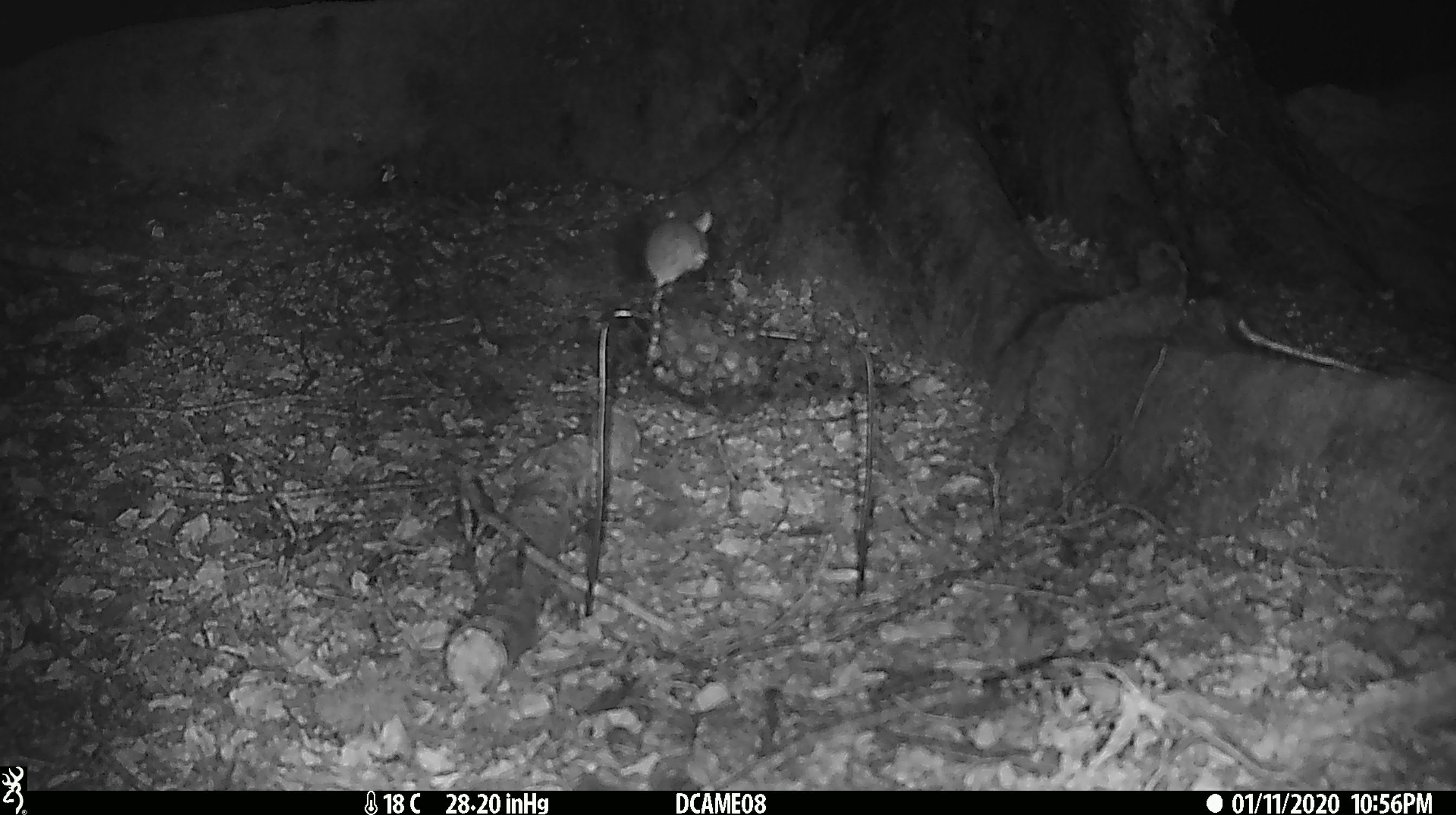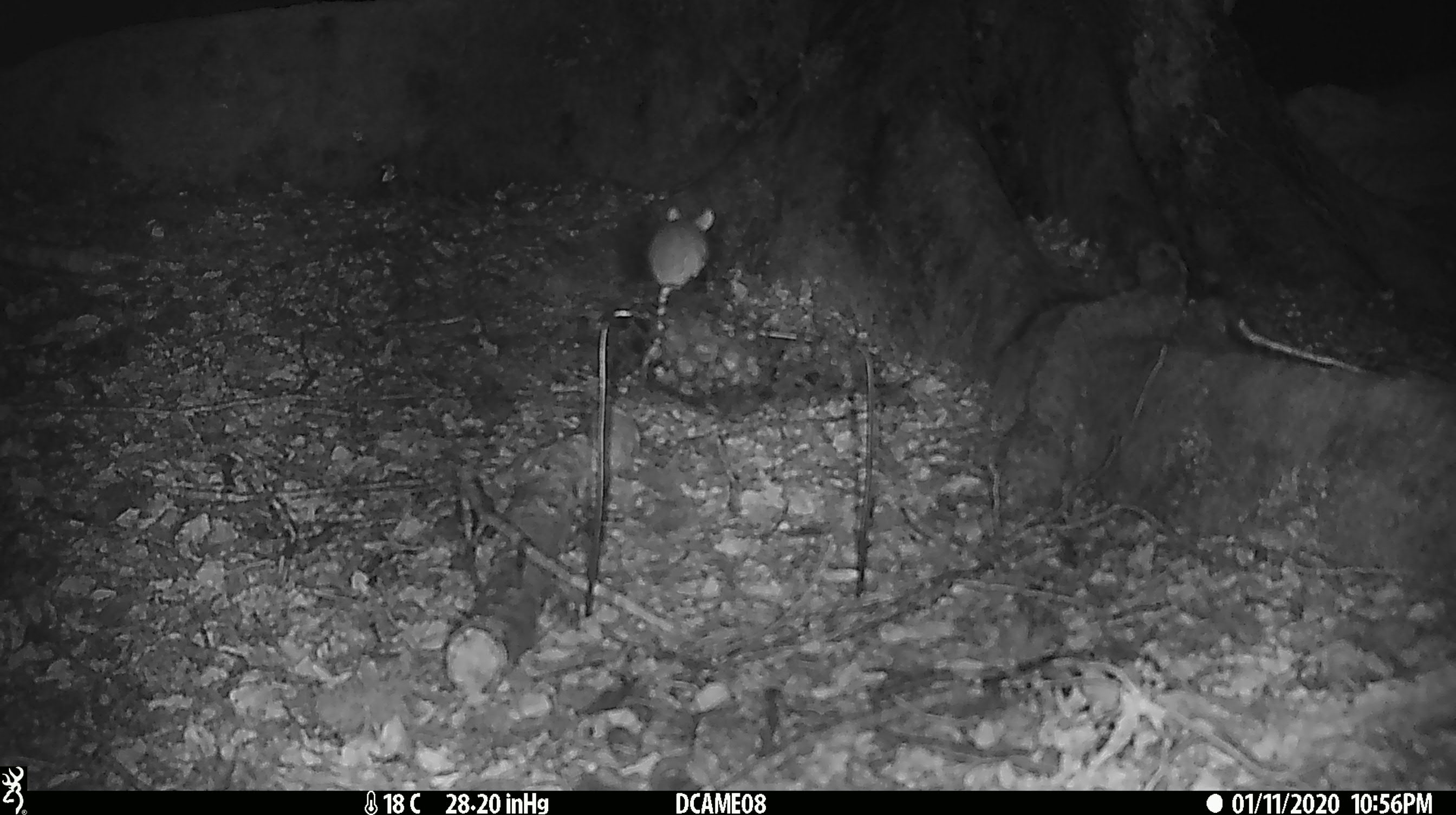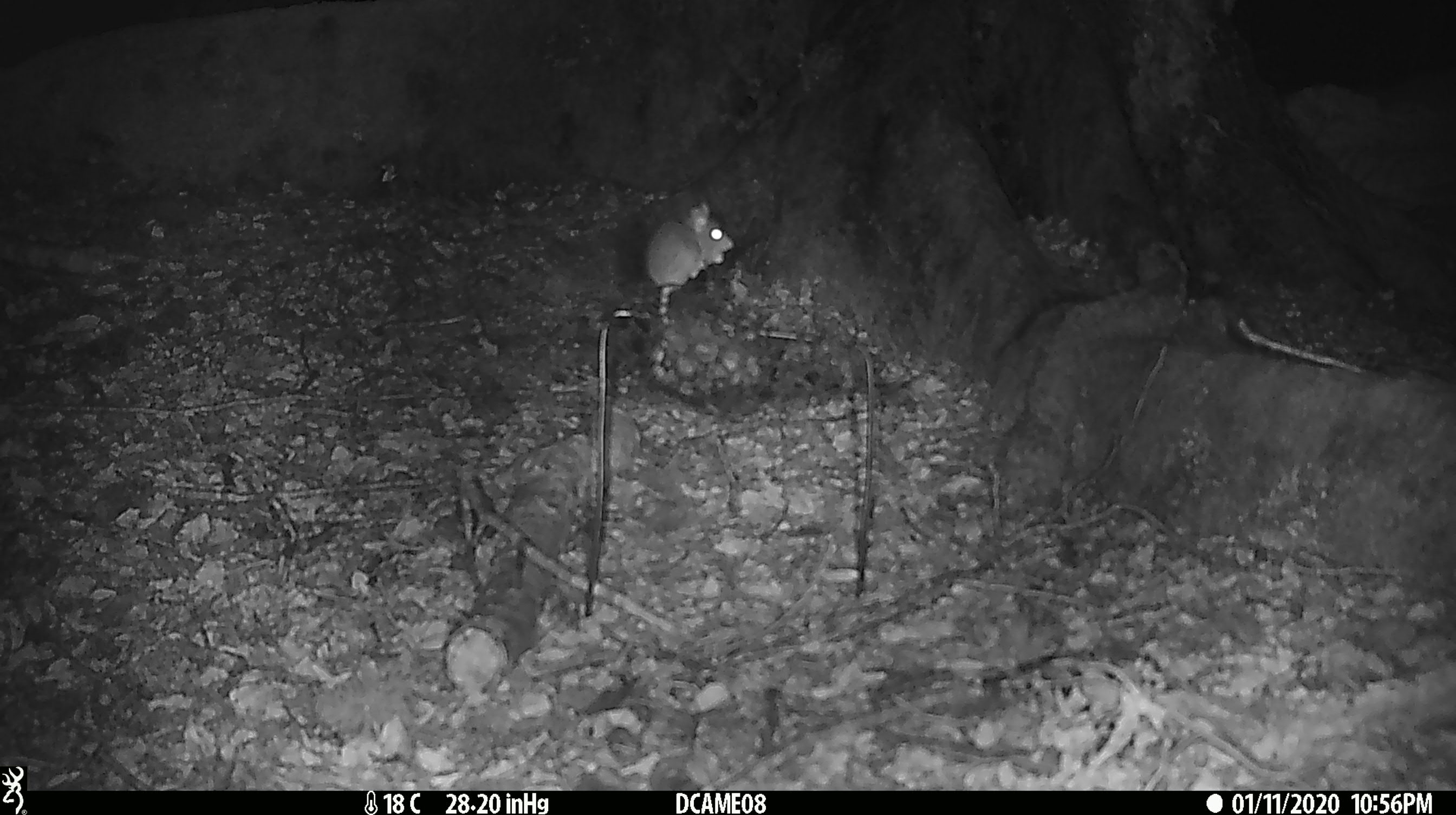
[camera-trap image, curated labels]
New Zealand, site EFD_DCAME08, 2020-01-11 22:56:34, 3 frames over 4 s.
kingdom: Animalia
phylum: Chordata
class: Mammalia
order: Rodentia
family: Muridae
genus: Mus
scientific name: Mus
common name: mouse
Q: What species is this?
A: Mouse (Mus).